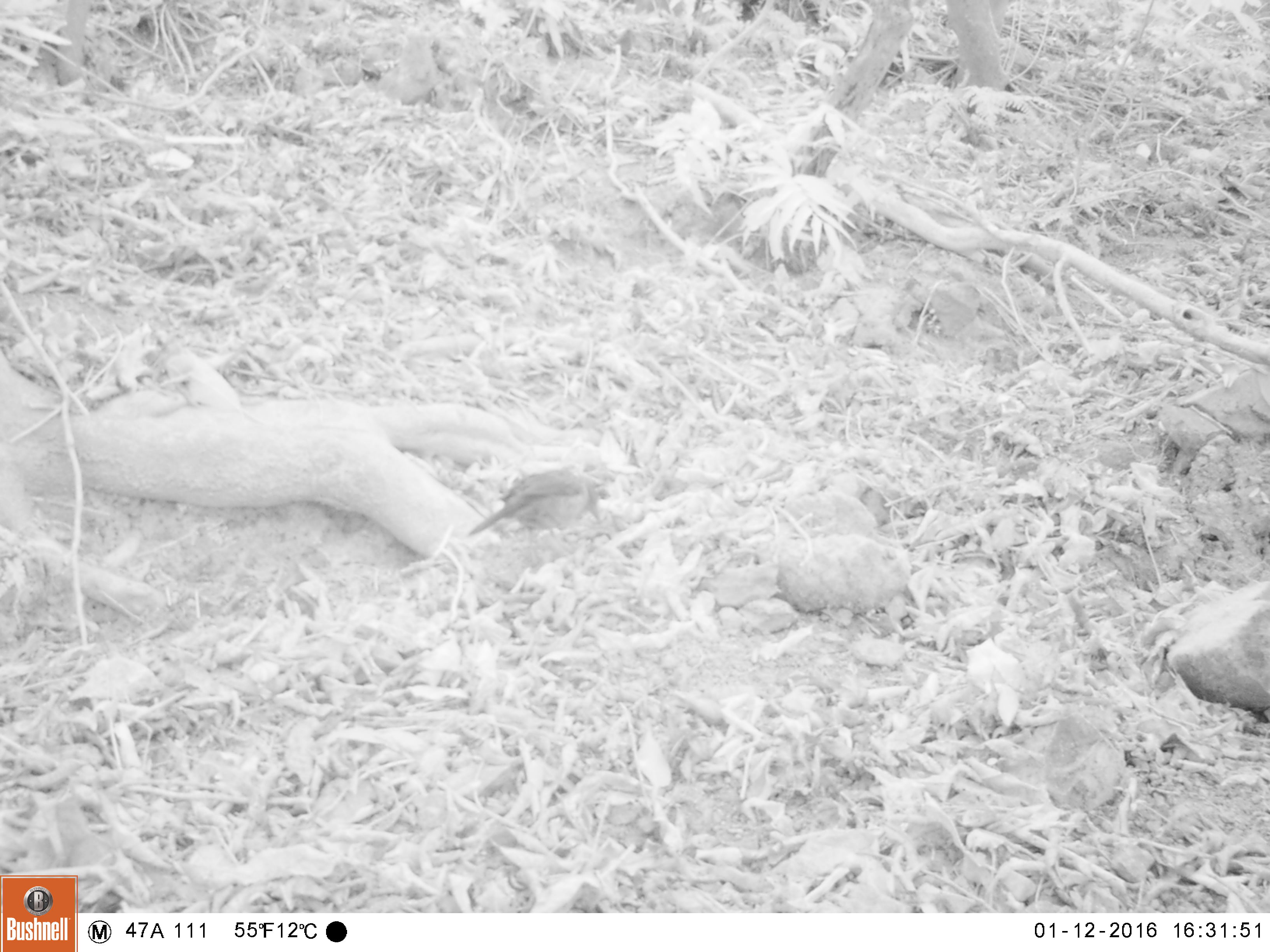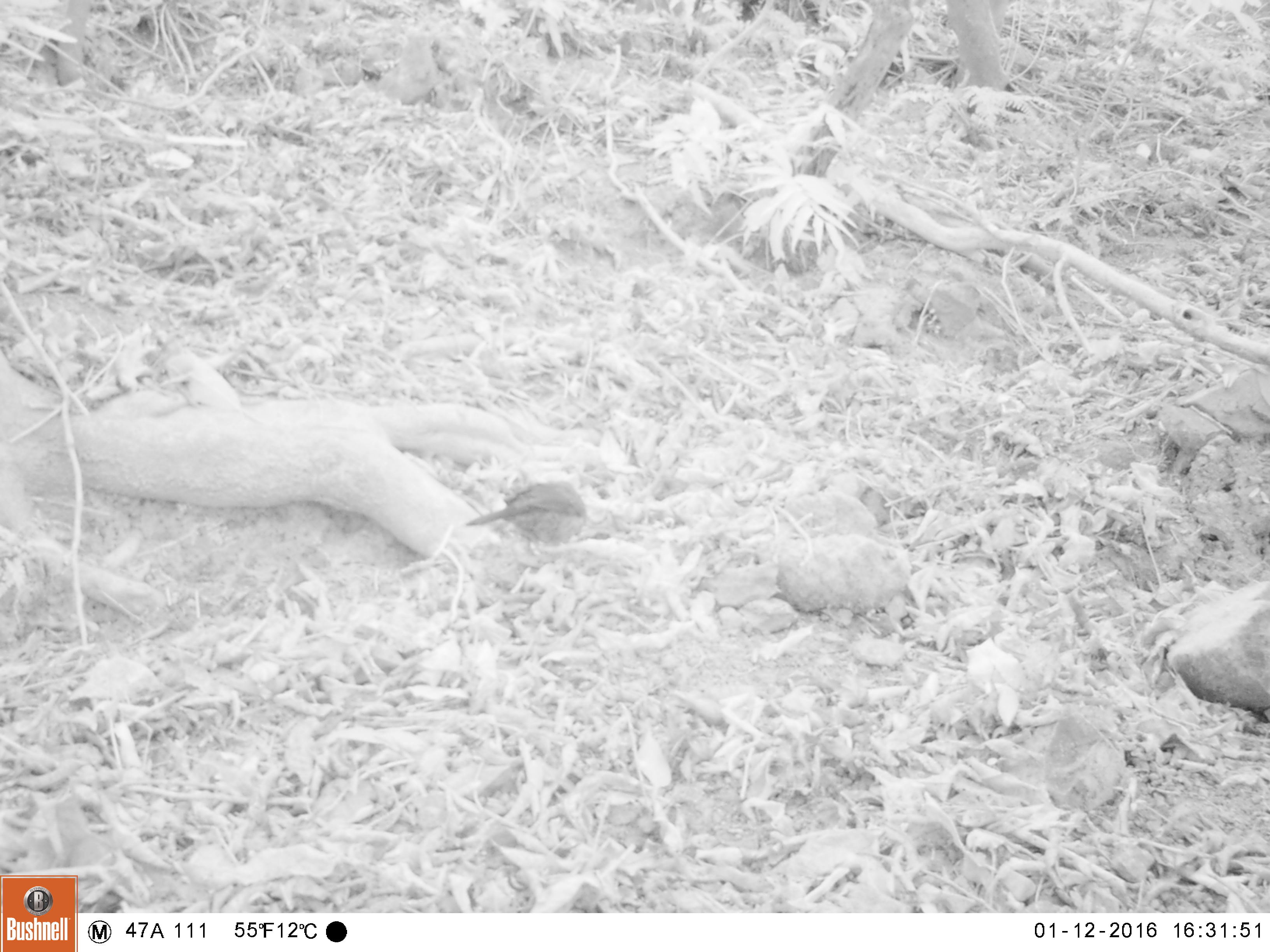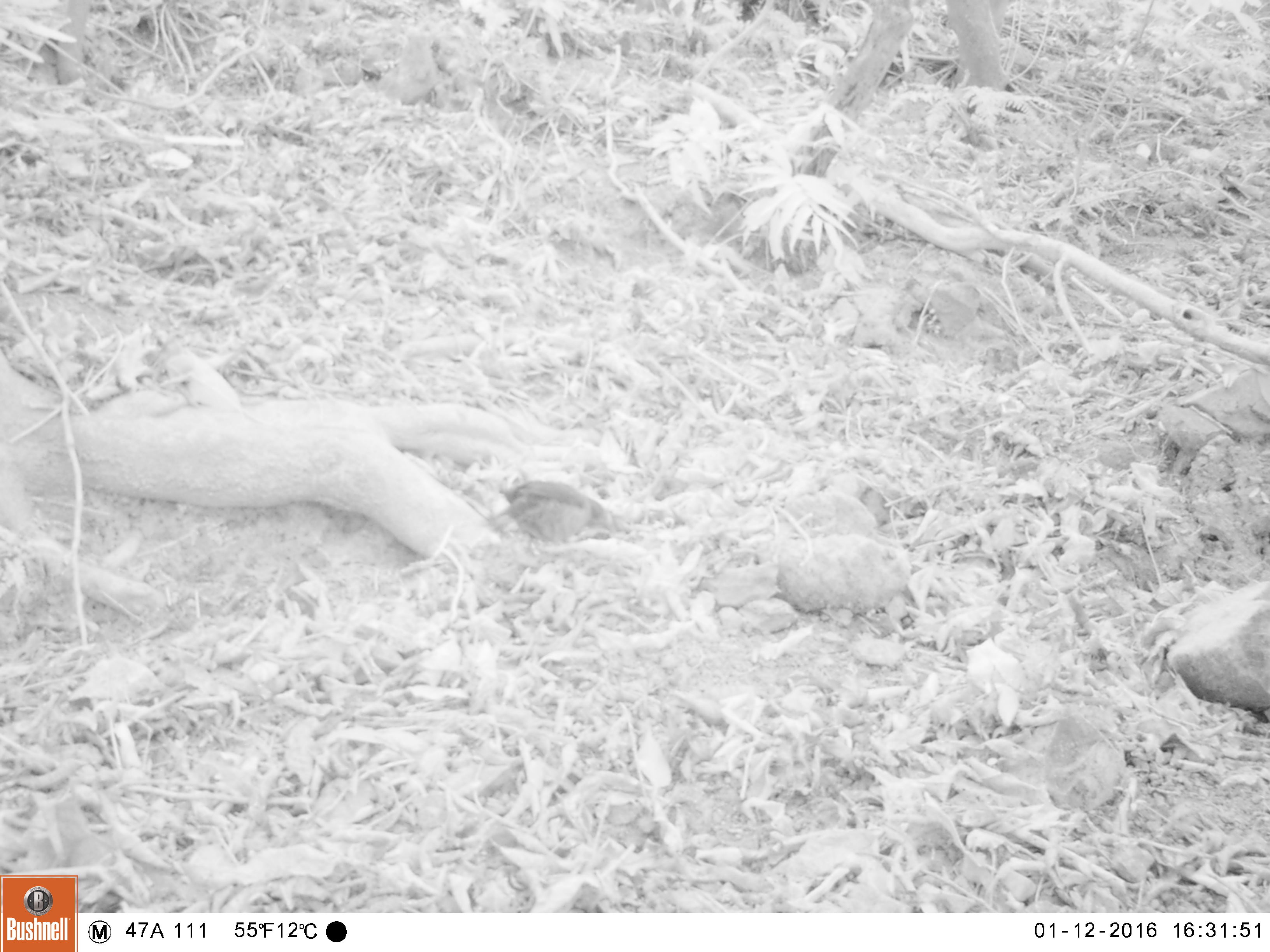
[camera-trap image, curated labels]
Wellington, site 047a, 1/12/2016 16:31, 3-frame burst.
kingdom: Animalia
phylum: Chordata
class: Aves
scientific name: Aves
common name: bird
Bird (Aves).